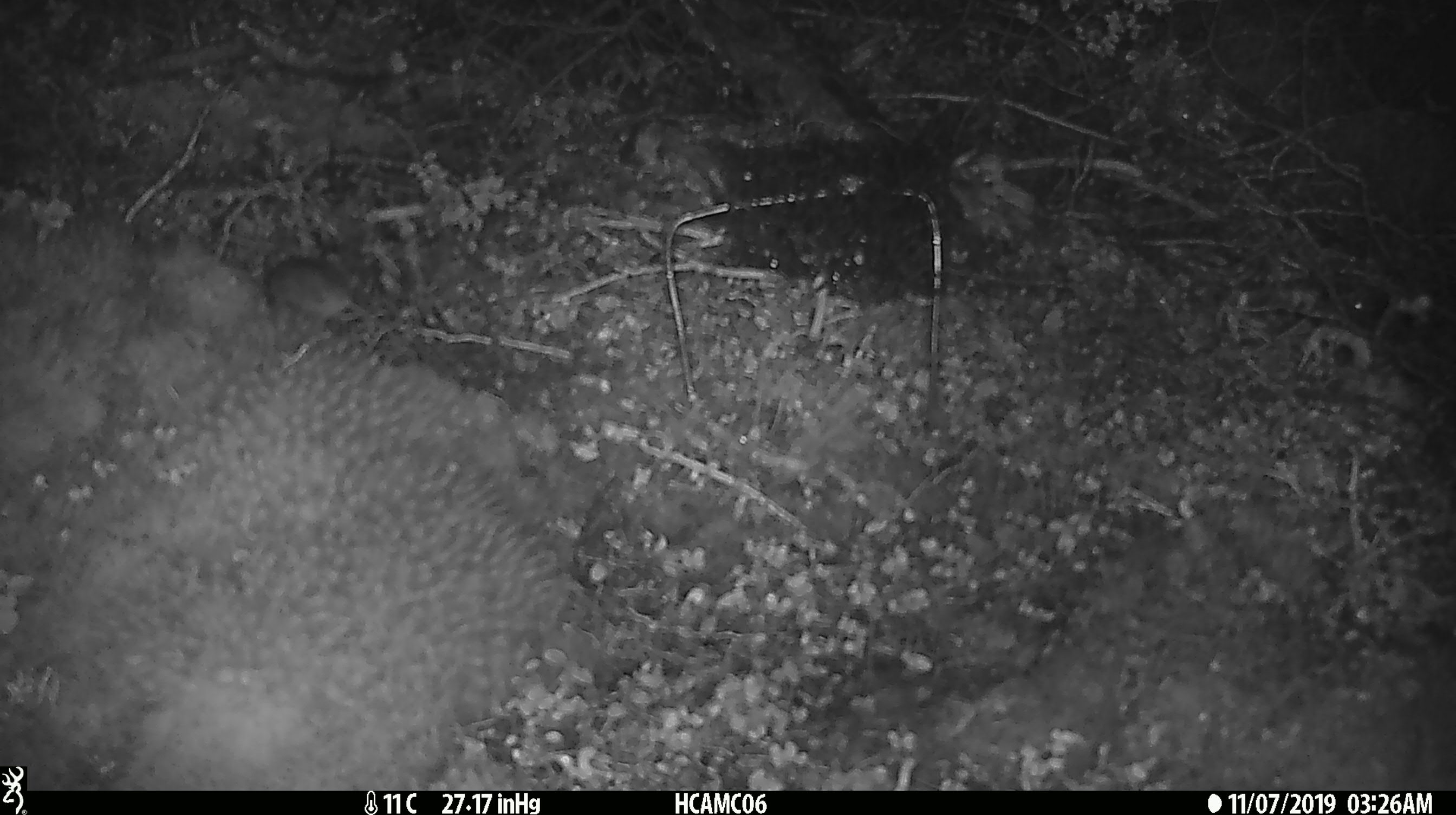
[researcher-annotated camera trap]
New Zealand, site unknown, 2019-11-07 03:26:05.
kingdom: Animalia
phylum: Chordata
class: Mammalia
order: Rodentia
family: Muridae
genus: Mus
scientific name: Mus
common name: mouse